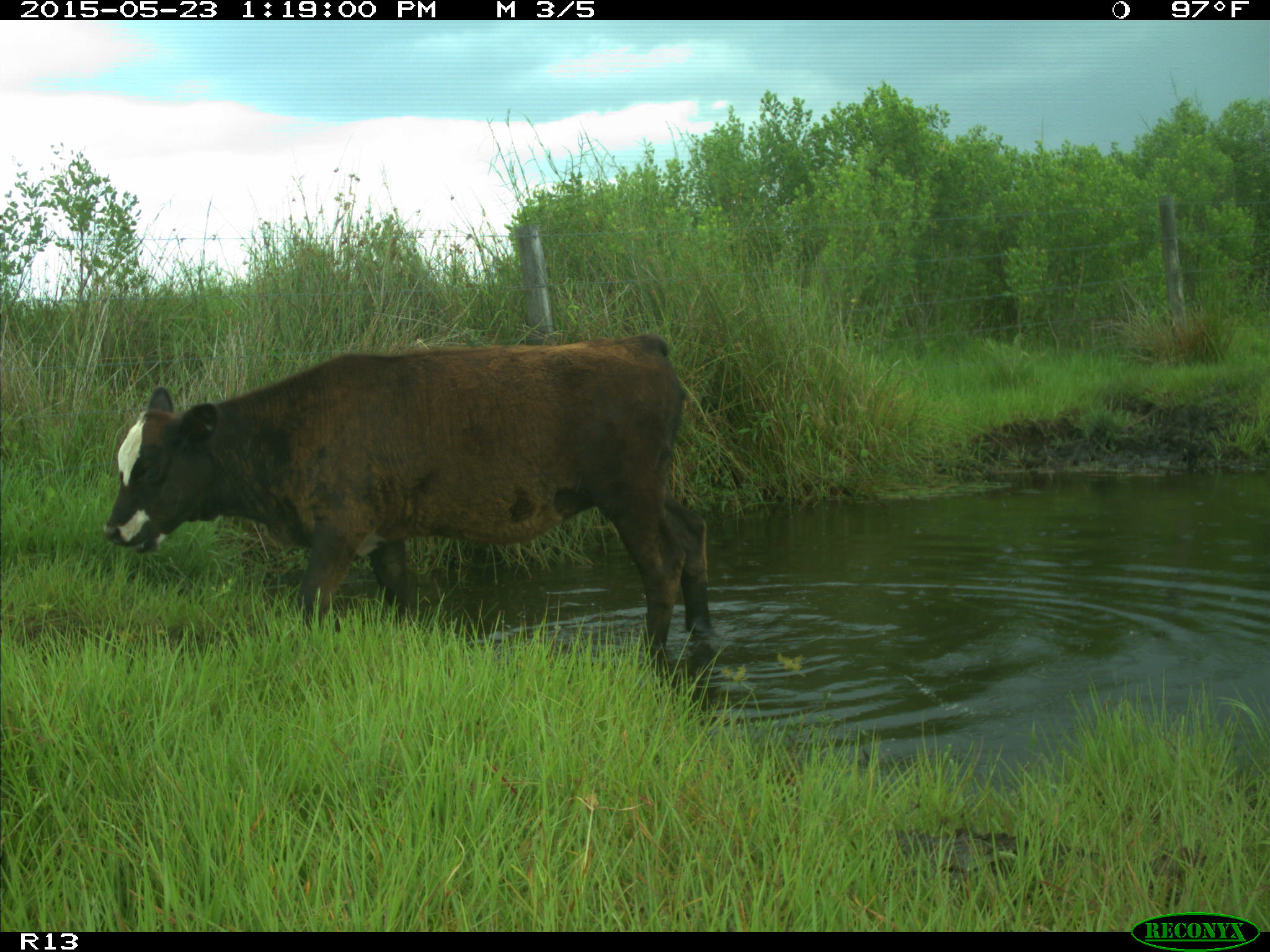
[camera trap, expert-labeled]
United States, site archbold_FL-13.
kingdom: Animalia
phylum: Chordata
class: Mammalia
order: Artiodactyla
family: Bovidae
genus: Bos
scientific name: Bos taurus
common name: domestic cow